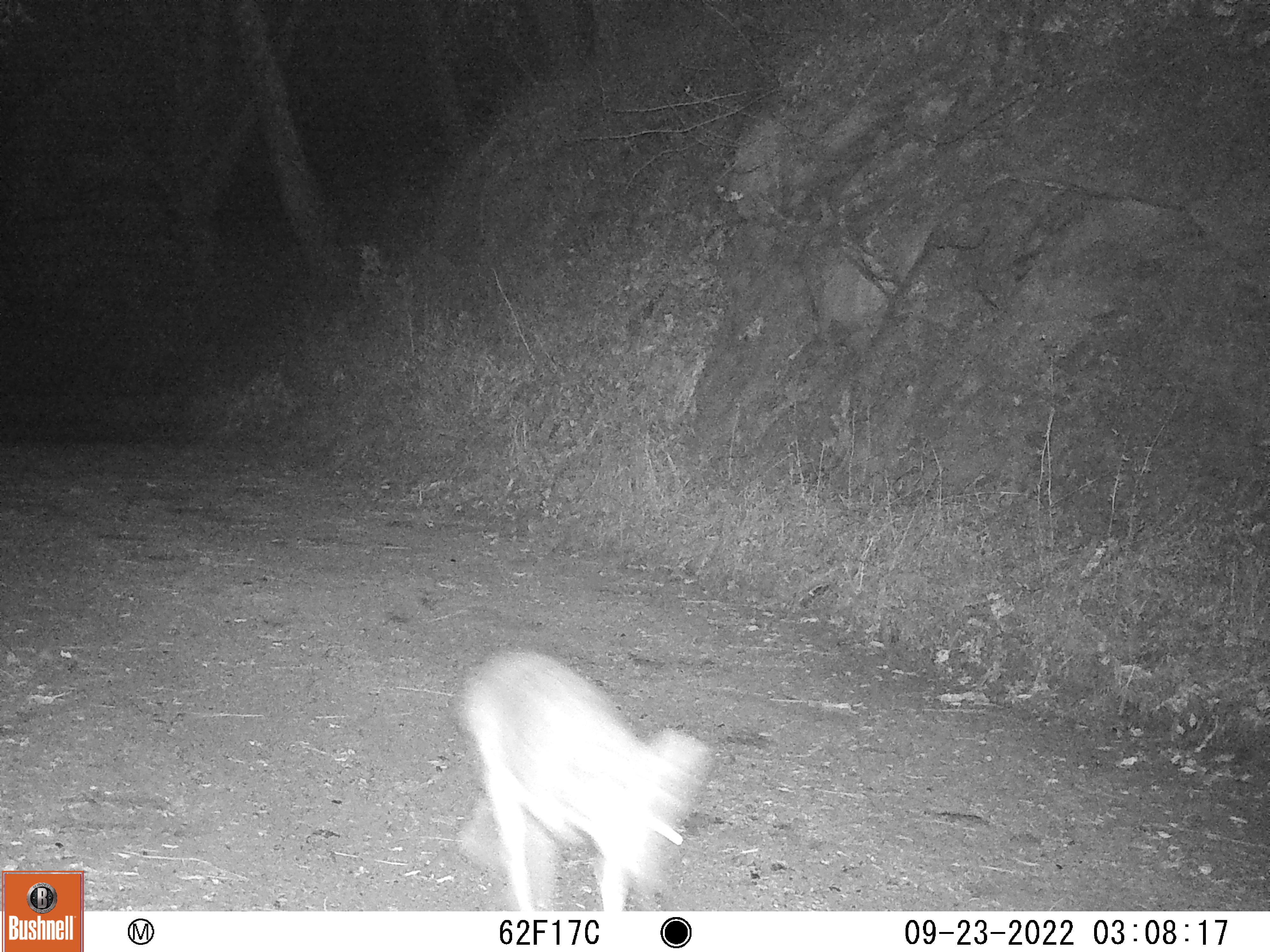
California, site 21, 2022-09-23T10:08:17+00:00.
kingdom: Animalia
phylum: Chordata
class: Mammalia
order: Carnivora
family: Canidae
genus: Canis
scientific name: Canis latrans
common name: coyote